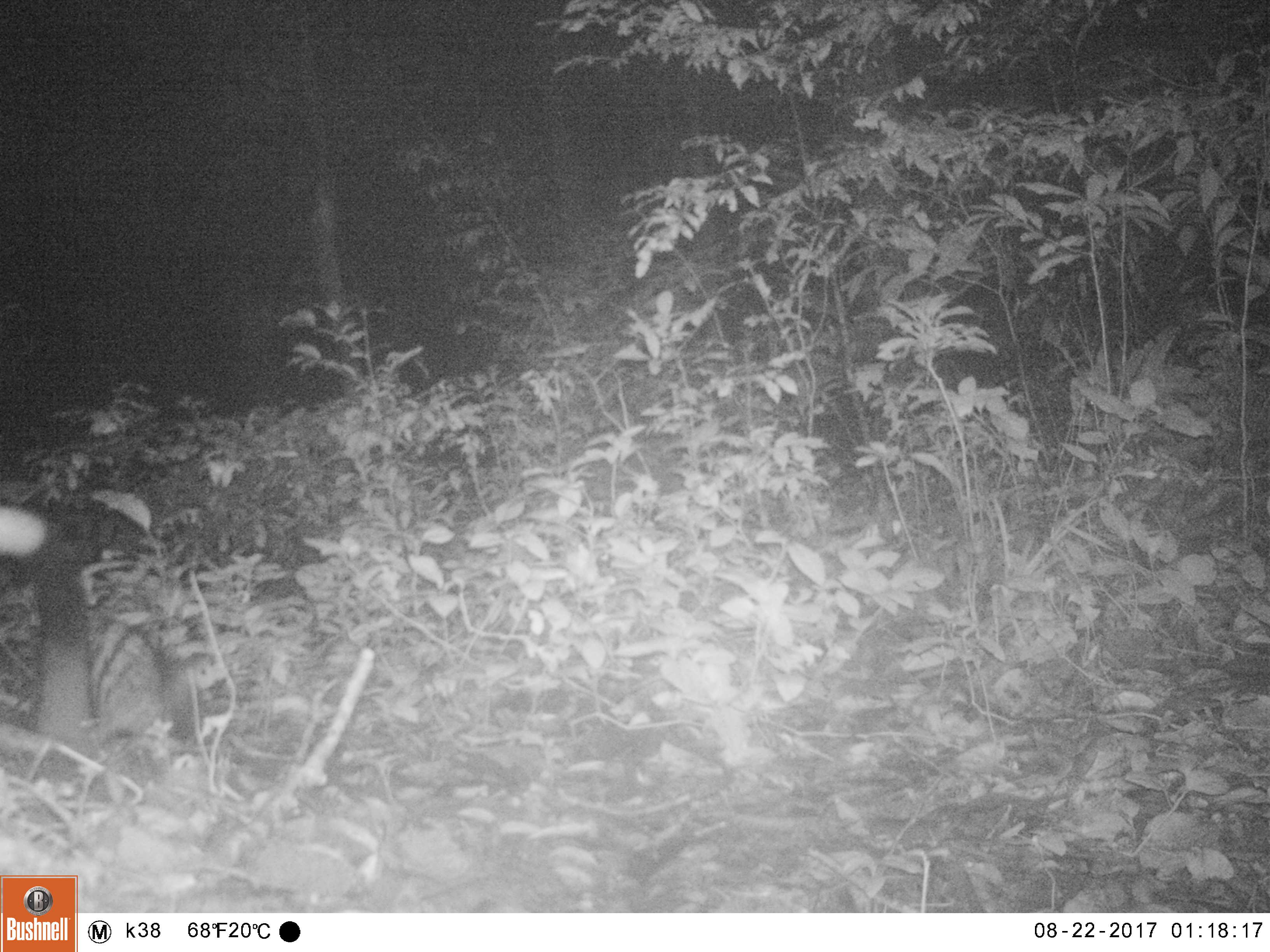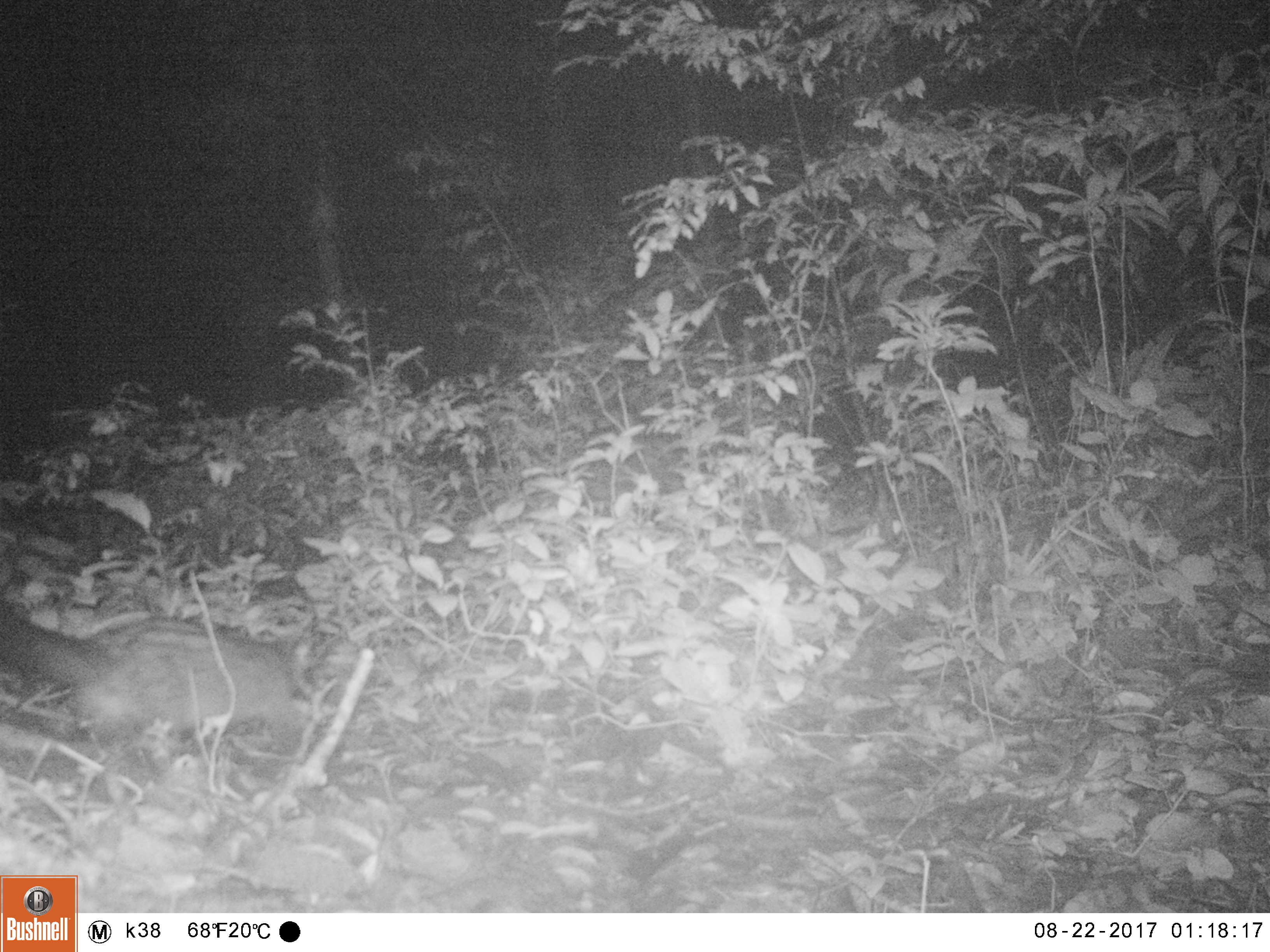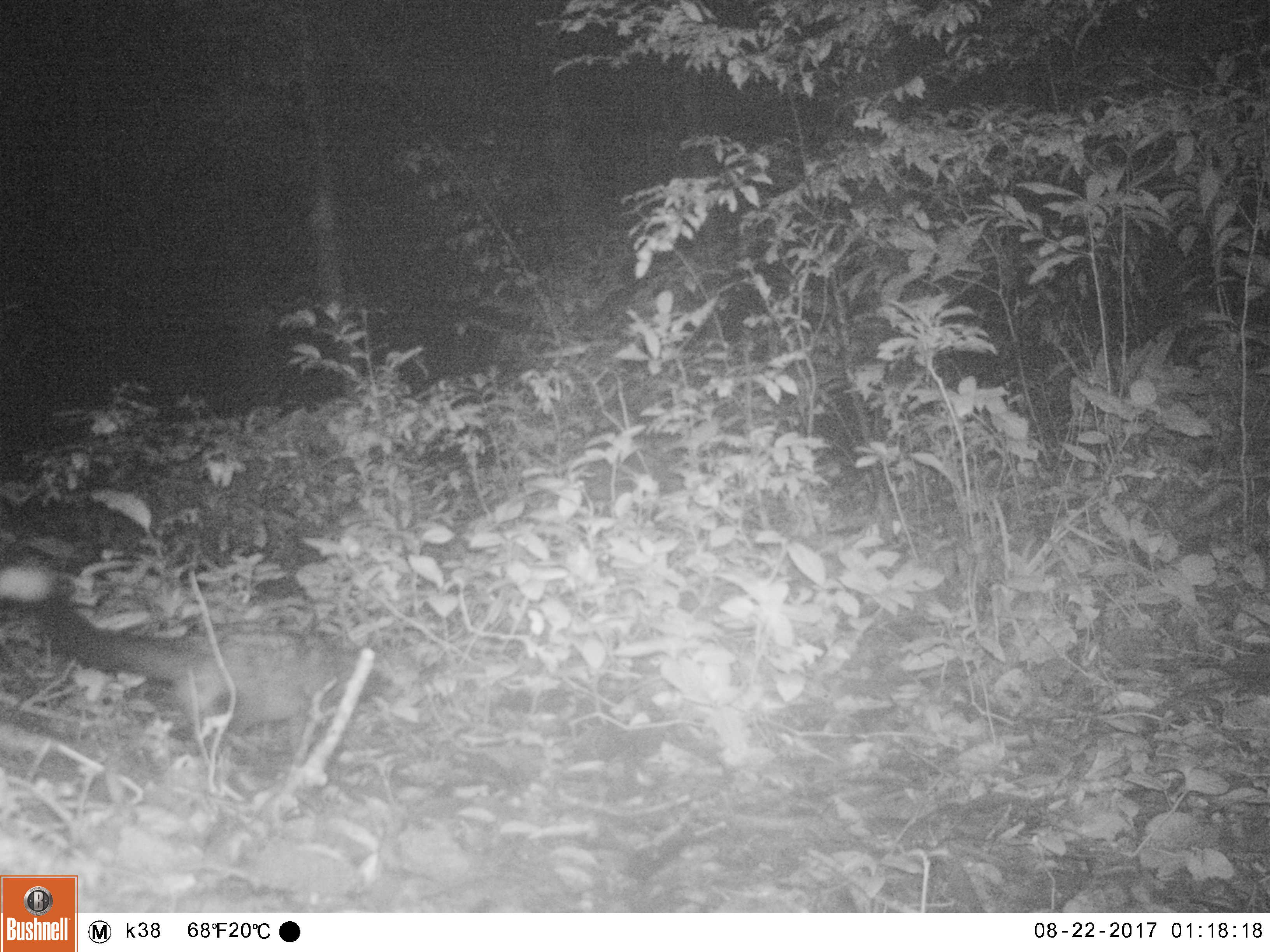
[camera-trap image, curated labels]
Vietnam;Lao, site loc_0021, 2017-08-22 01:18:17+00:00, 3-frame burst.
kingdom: Animalia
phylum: Chordata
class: Mammalia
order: Carnivora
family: Viverridae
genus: Paradoxurus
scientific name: Paradoxurus hermaphroditus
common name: common palm civet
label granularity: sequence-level